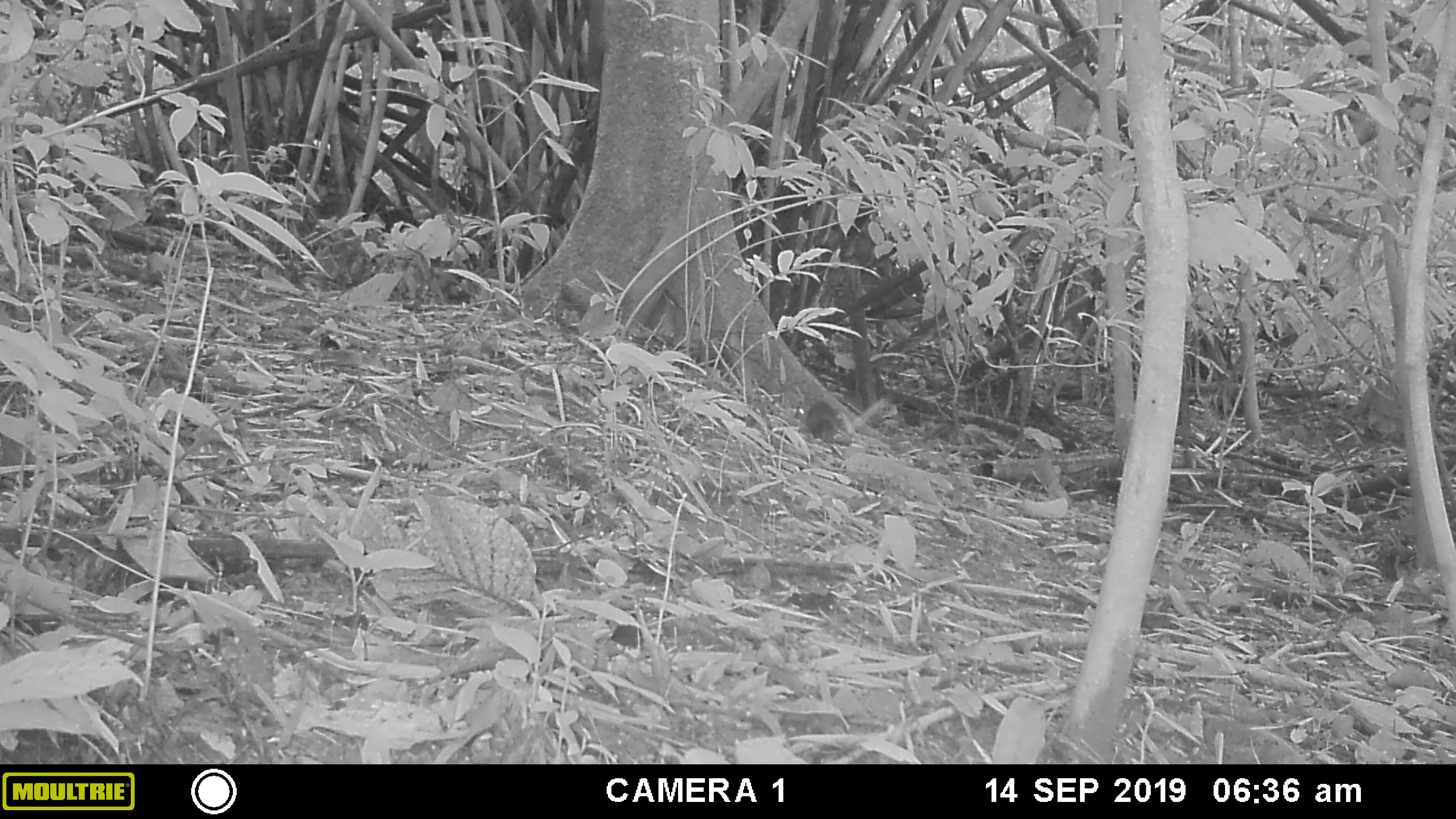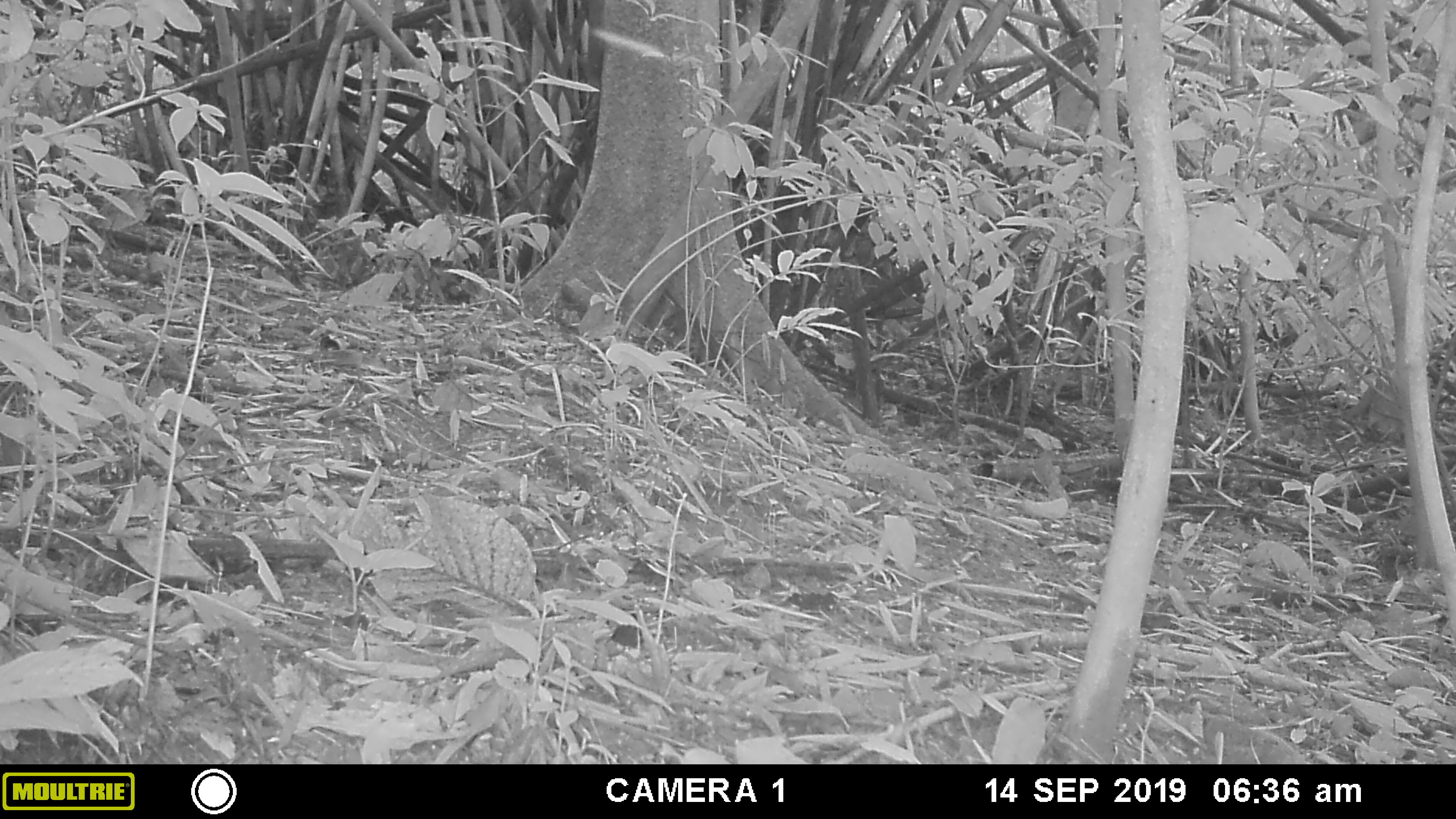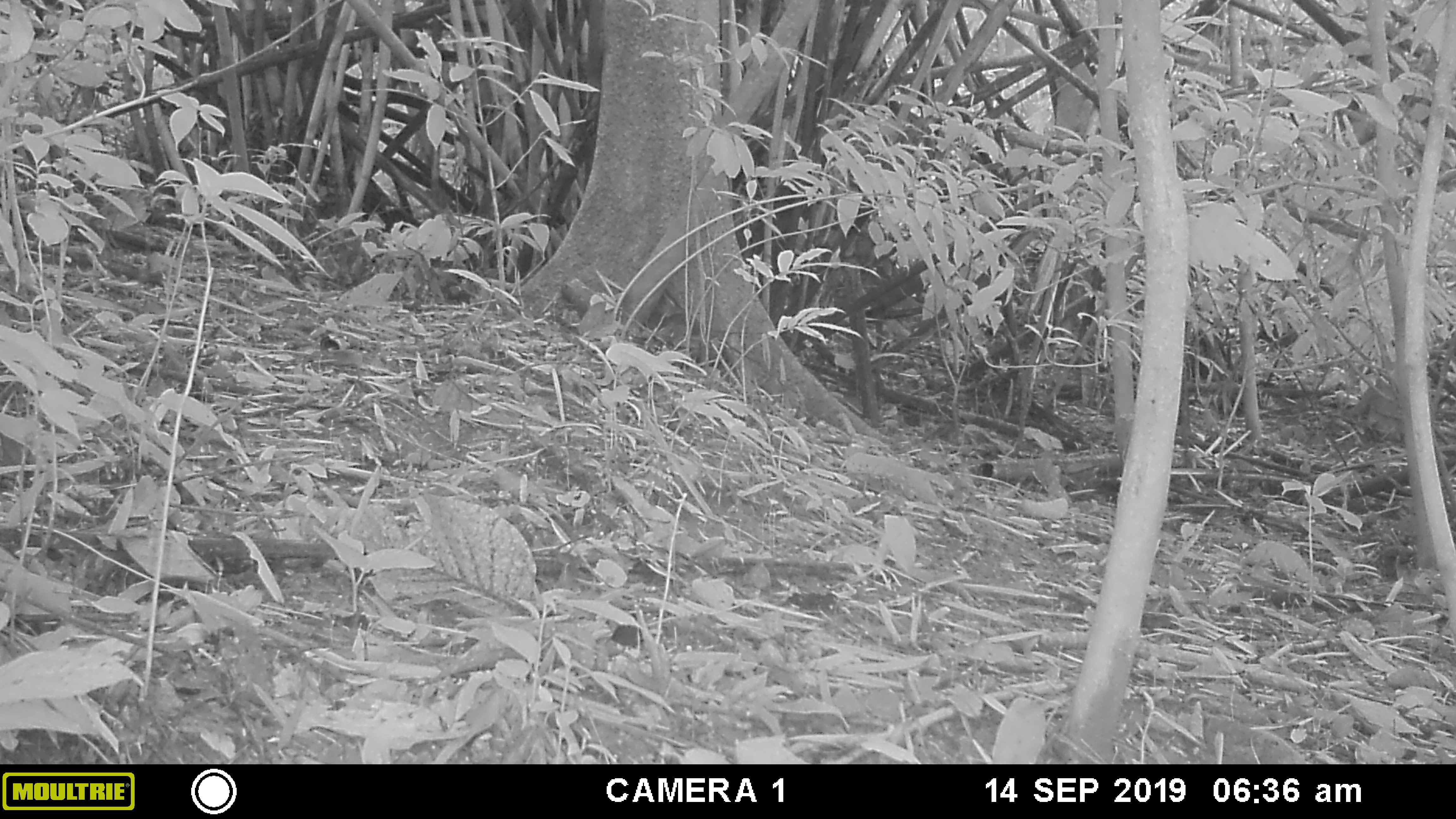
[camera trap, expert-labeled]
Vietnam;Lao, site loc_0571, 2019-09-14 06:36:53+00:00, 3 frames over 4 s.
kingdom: Animalia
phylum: Chordata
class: Mammalia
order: Rodentia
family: Sciuridae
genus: Sciurus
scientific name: Sciurus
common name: squirrel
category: unidentified squirrel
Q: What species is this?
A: Unidentified squirrel (squirrel) (Sciurus).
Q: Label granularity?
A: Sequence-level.